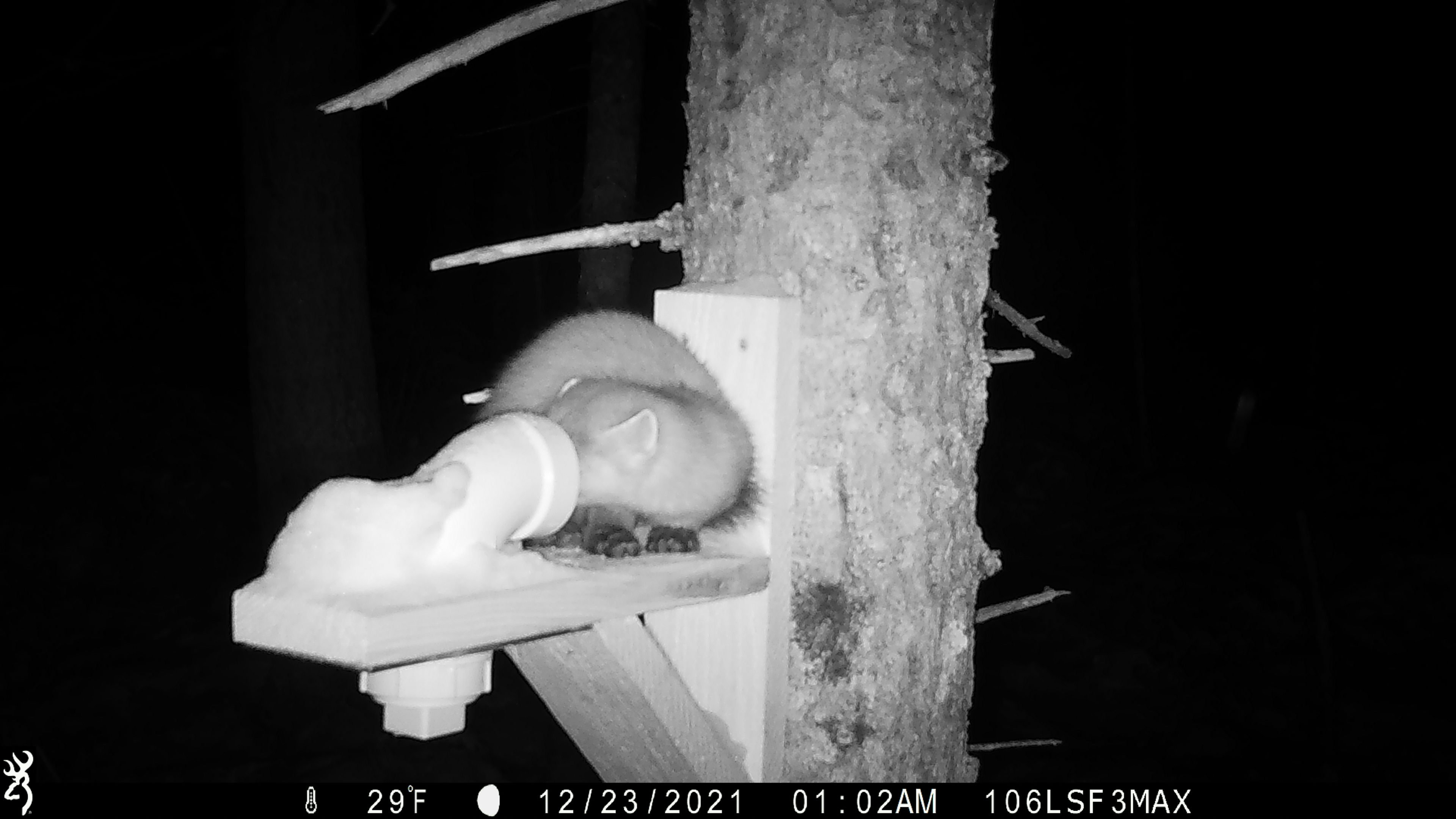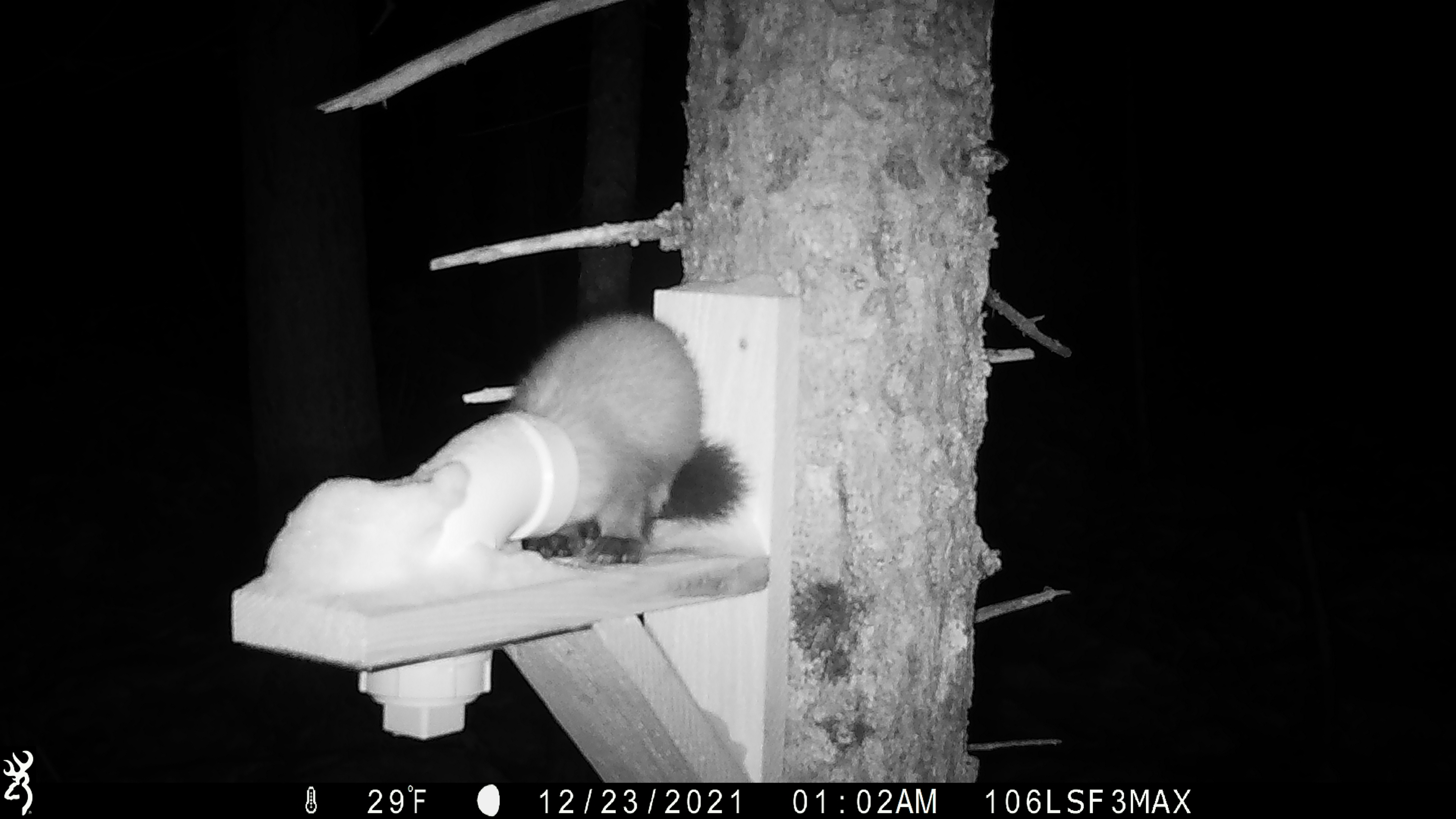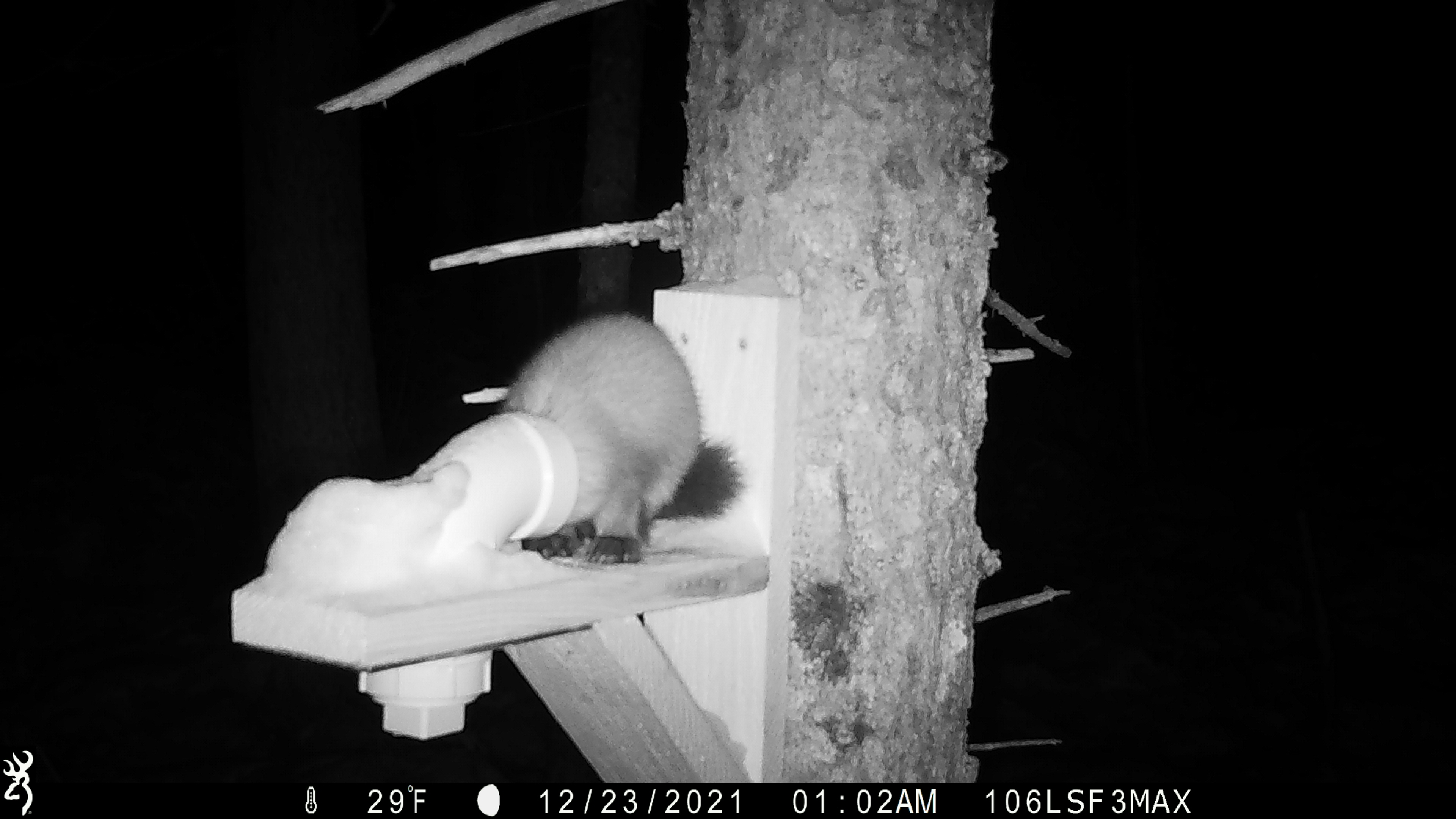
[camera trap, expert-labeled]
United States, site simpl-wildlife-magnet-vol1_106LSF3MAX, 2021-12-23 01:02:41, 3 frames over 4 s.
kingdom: Animalia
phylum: Chordata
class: Mammalia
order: Carnivora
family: Mustelidae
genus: Martes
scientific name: Martes americana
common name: american marten